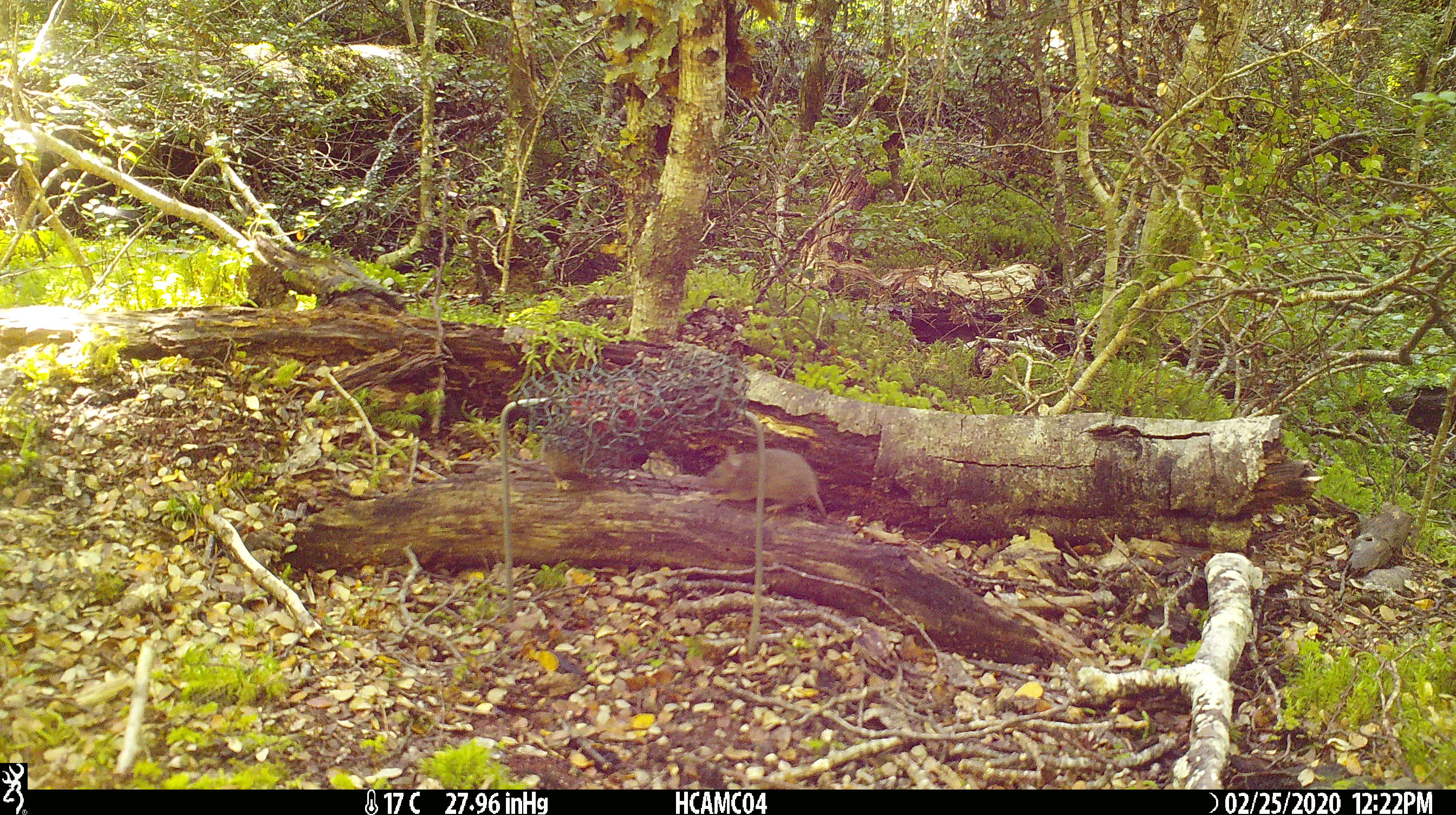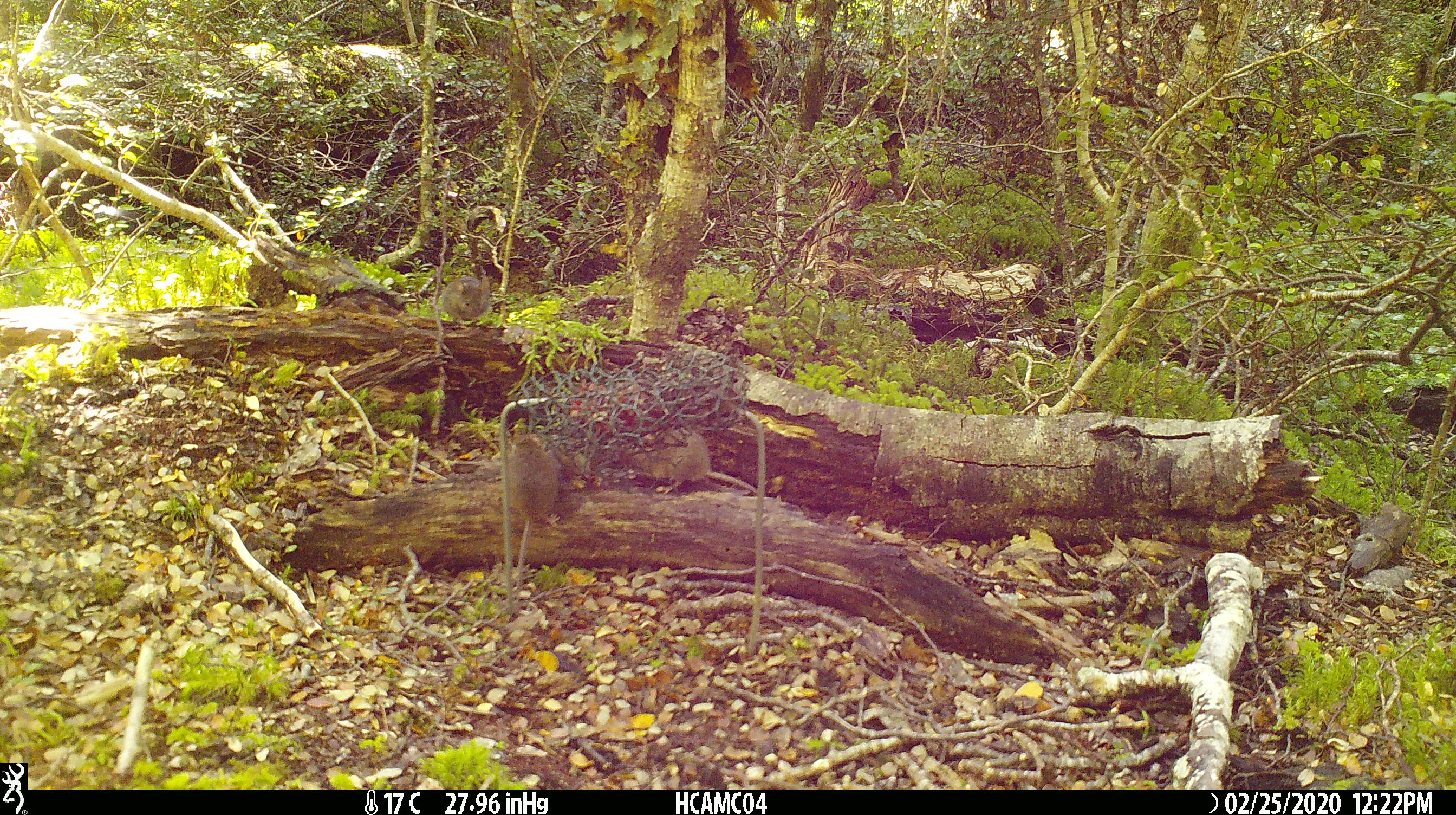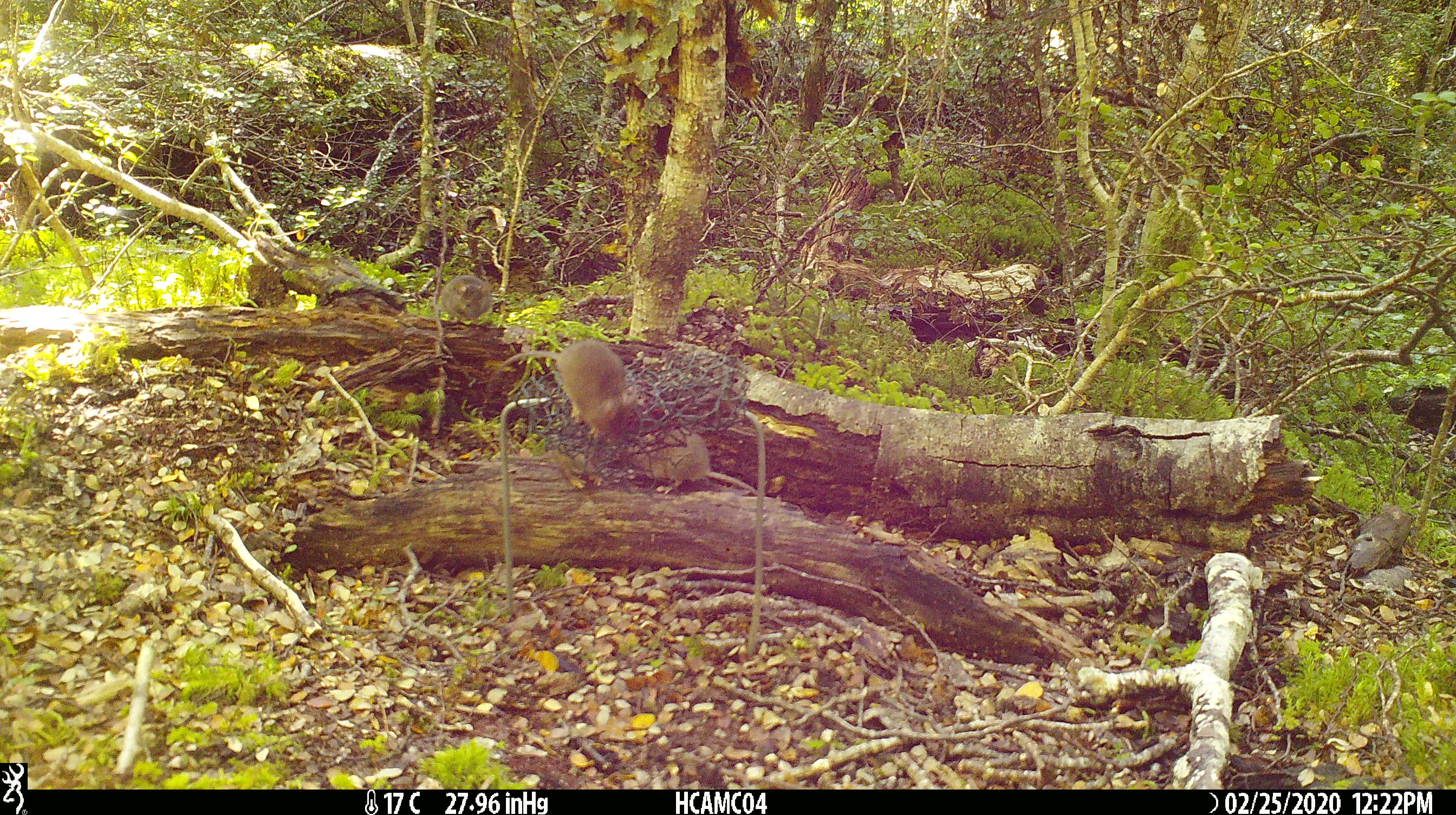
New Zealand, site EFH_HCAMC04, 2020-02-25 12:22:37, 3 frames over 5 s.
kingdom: Animalia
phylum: Chordata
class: Mammalia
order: Rodentia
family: Muridae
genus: Mus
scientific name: Mus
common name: mouse